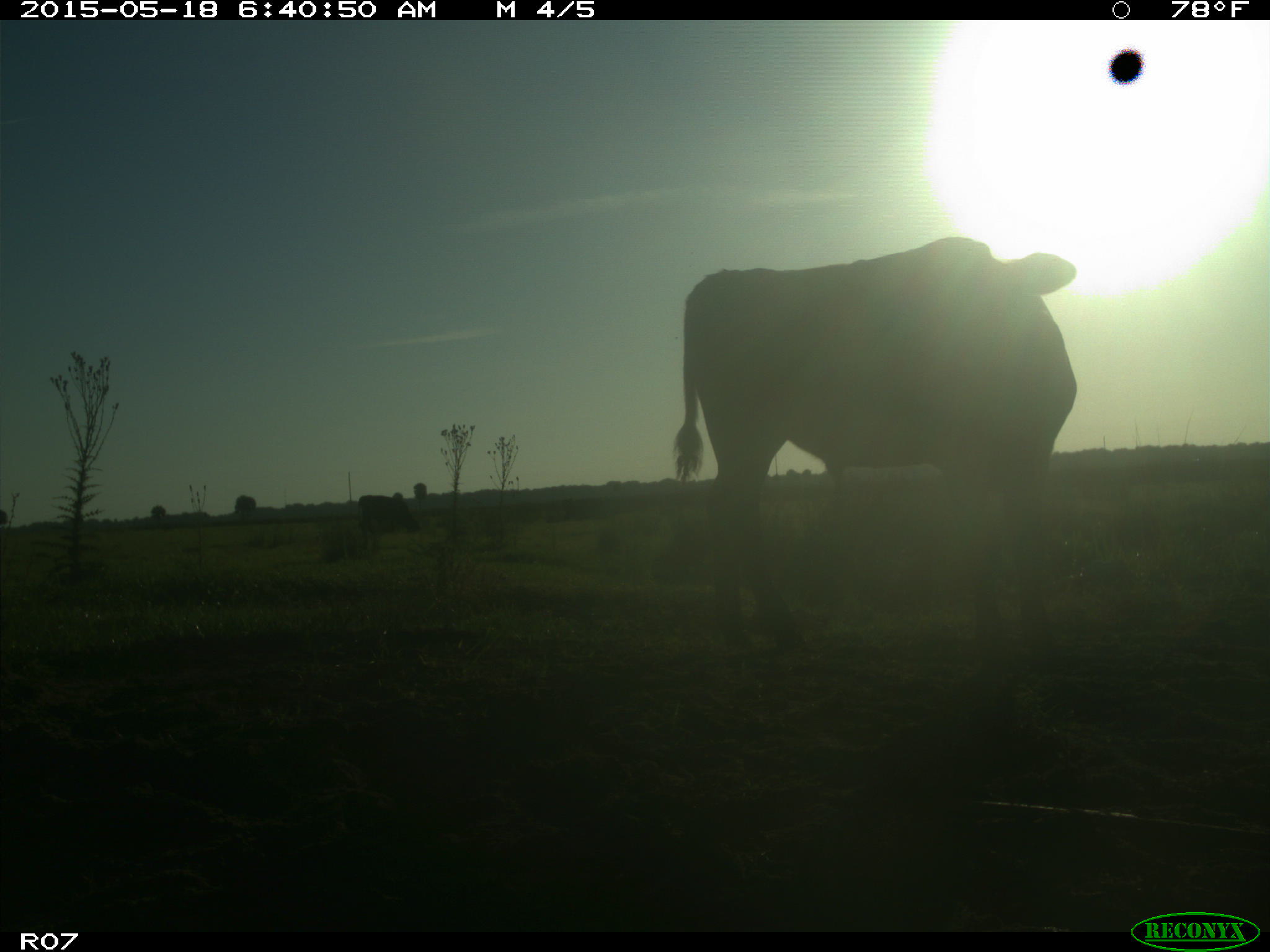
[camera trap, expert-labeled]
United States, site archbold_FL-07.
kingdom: Animalia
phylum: Chordata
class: Mammalia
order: Artiodactyla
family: Bovidae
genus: Bos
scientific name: Bos taurus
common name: domestic cow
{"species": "Bos taurus (domestic cow)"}